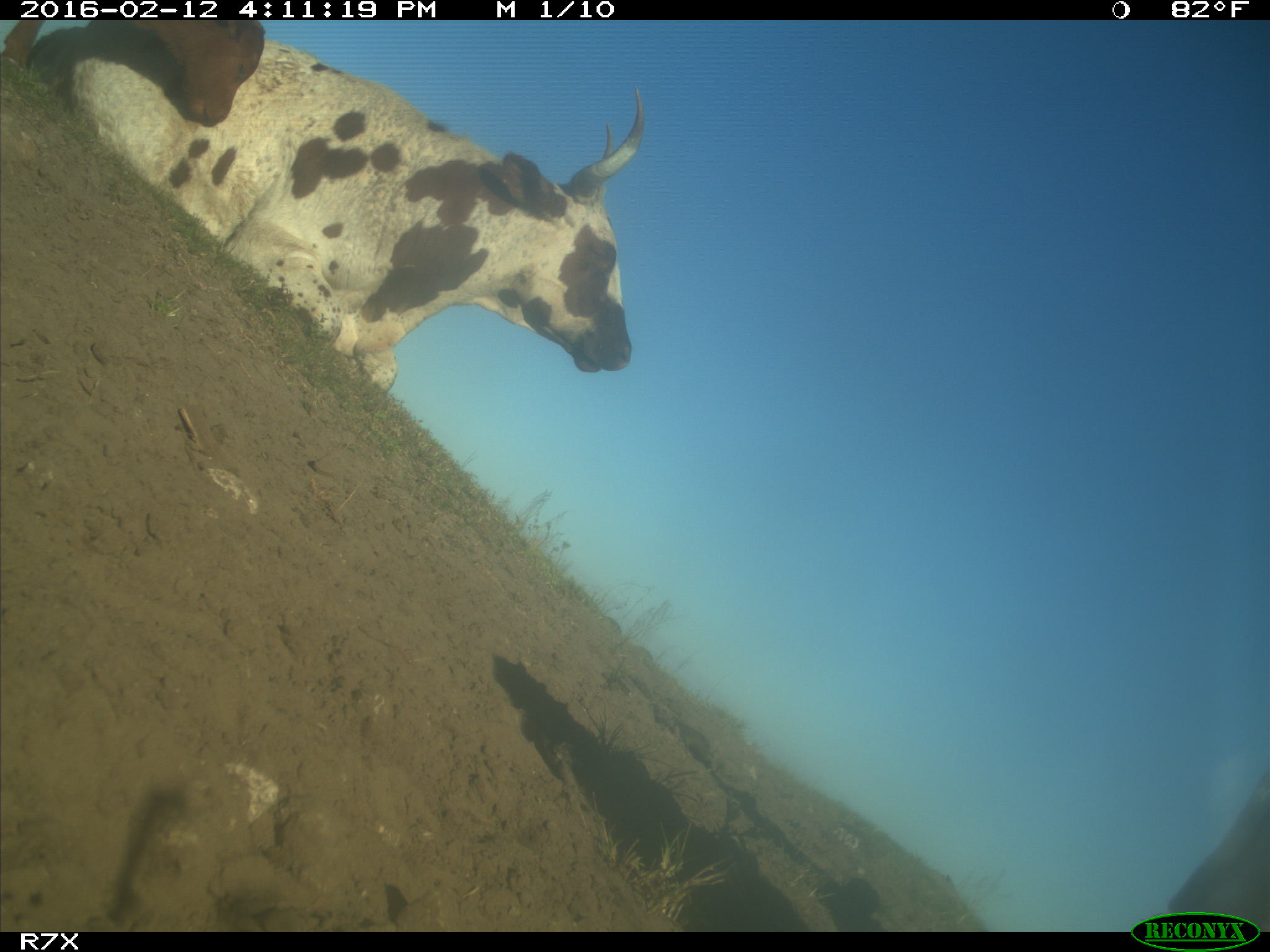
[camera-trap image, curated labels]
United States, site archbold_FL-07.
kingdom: Animalia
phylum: Chordata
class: Mammalia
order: Artiodactyla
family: Bovidae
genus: Bos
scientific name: Bos taurus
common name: domestic cow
Bos taurus (domestic cow).